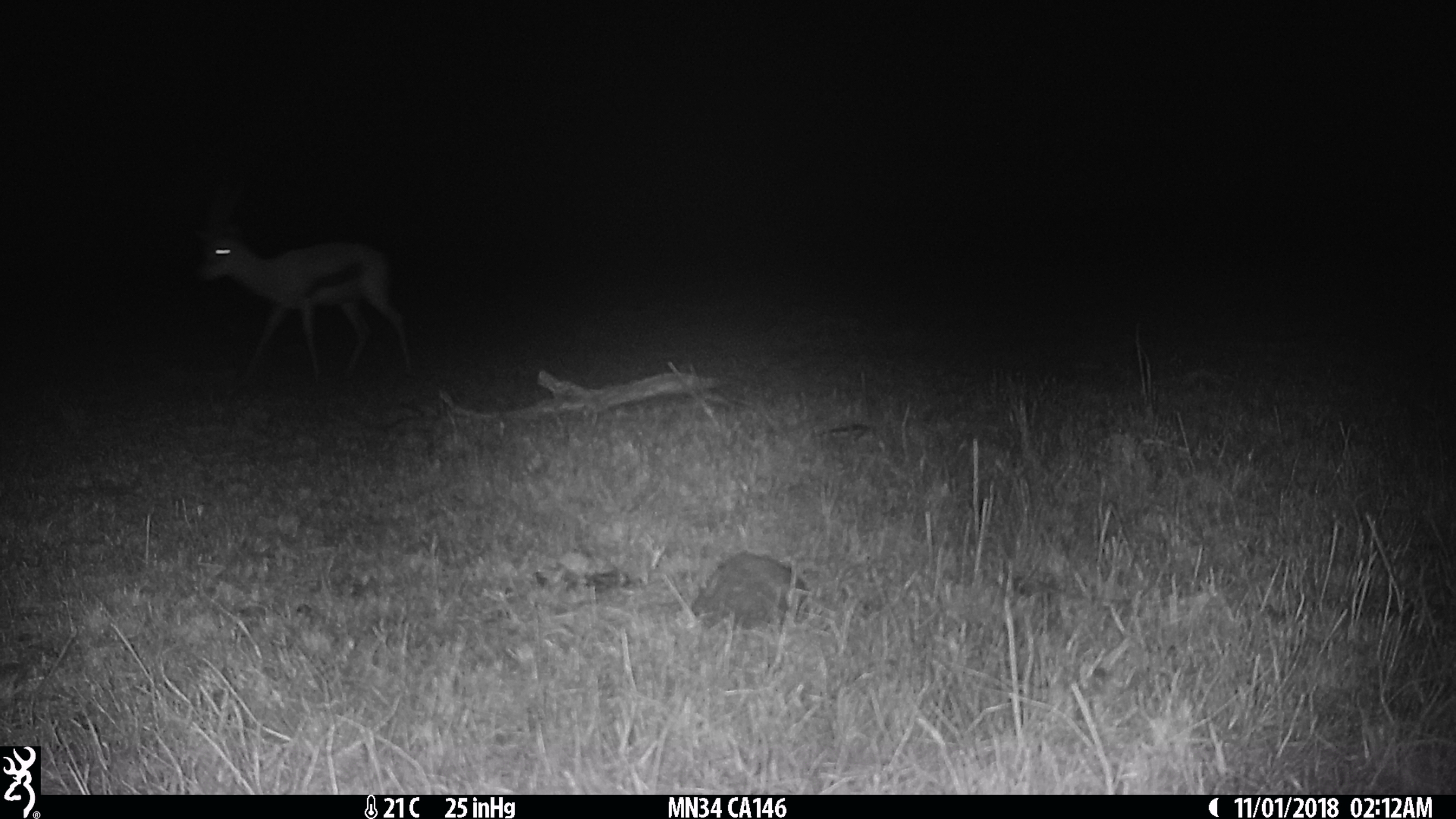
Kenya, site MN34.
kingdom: Animalia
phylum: Chordata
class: Mammalia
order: Artiodactyla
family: Bovidae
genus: Eudorcas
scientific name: Eudorcas thomsonii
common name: thomon's gazelle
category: gazelle thomsons